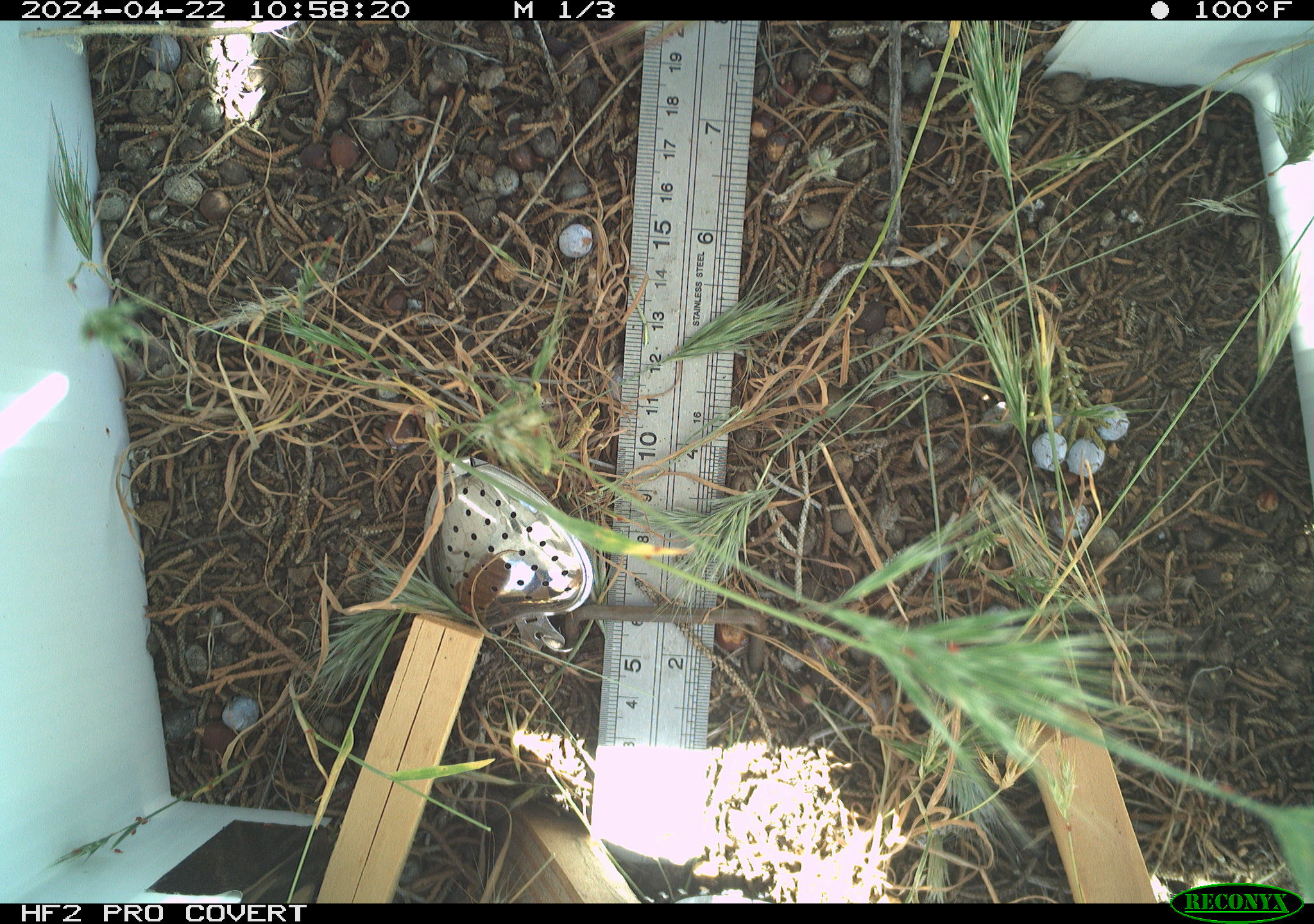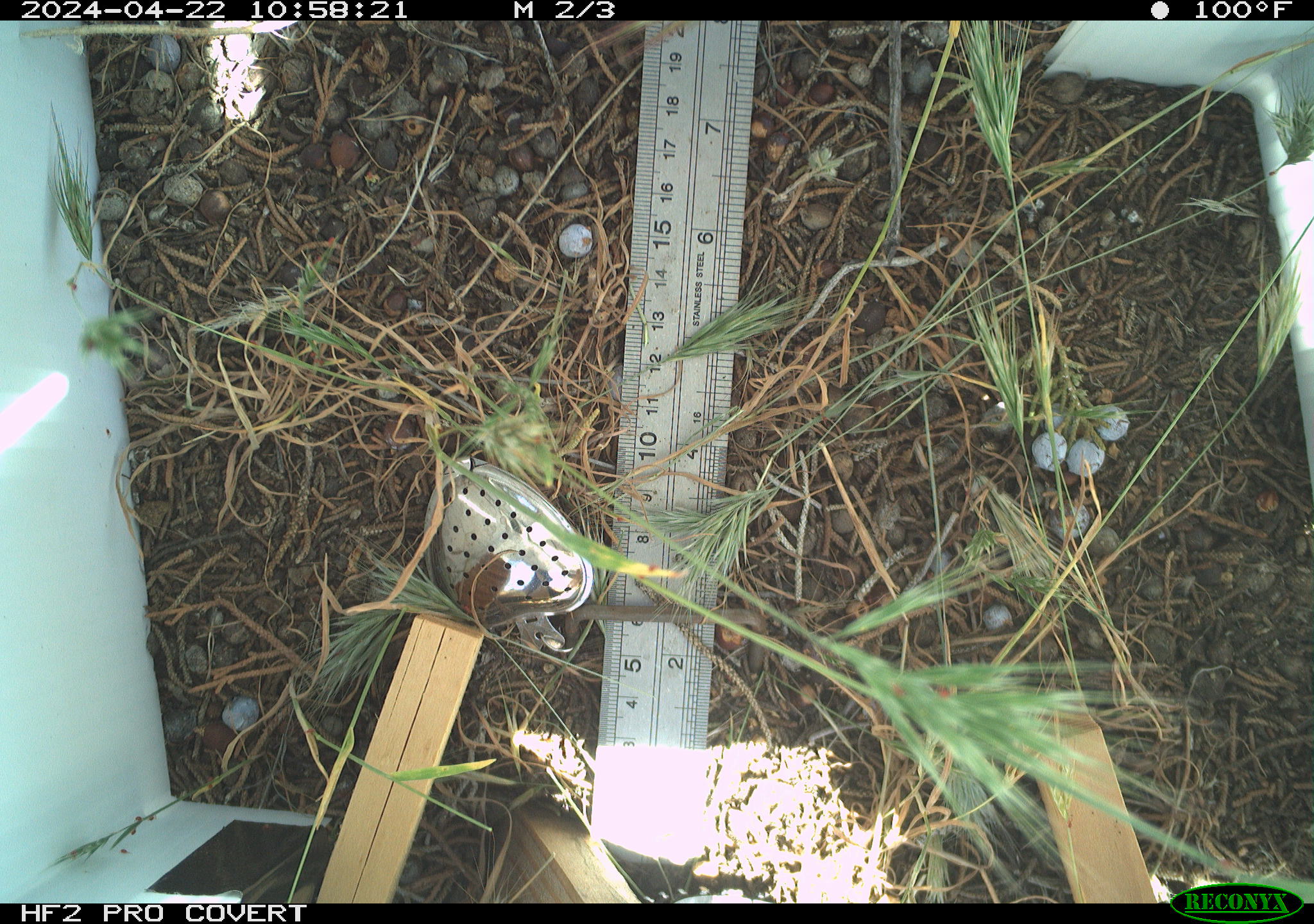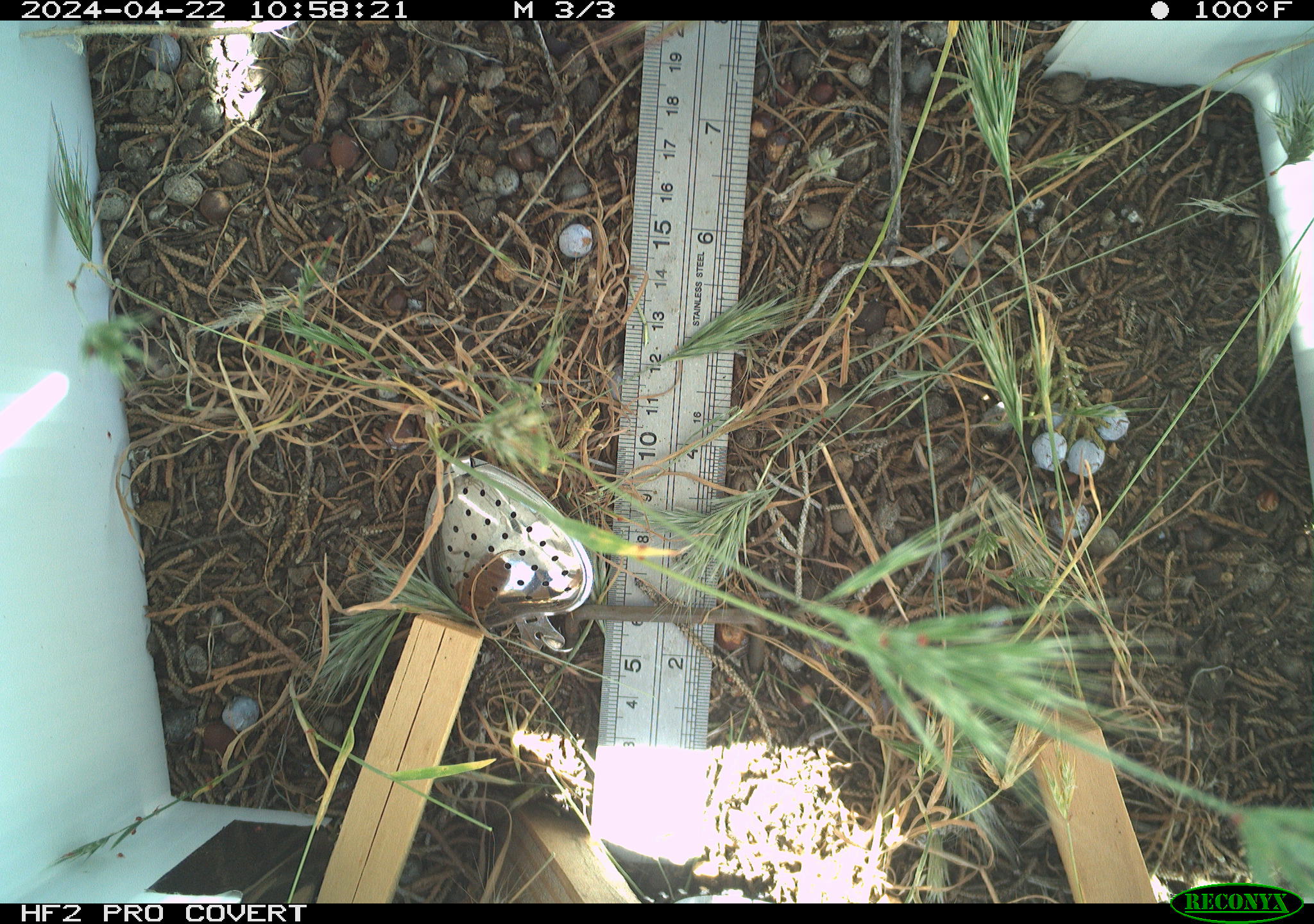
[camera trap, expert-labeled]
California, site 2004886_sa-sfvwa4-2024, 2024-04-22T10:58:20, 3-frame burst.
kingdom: Animalia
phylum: Arthropoda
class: Insecta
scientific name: Insecta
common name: insect